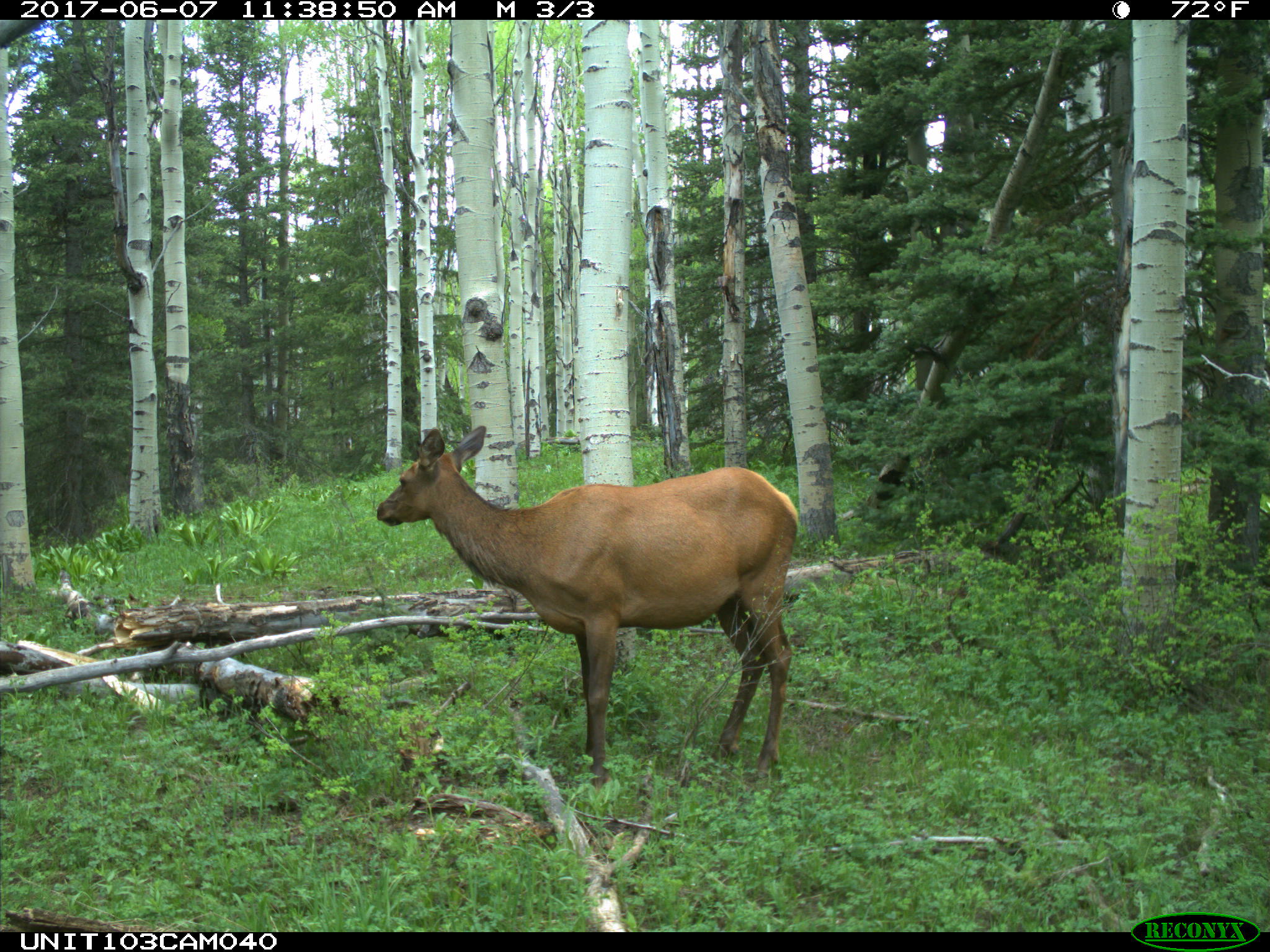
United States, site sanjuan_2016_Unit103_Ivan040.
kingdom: Animalia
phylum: Chordata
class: Mammalia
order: Artiodactyla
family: Cervidae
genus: Cervus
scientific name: Cervus elaphus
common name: red deer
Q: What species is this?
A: Cervus elaphus (red deer).